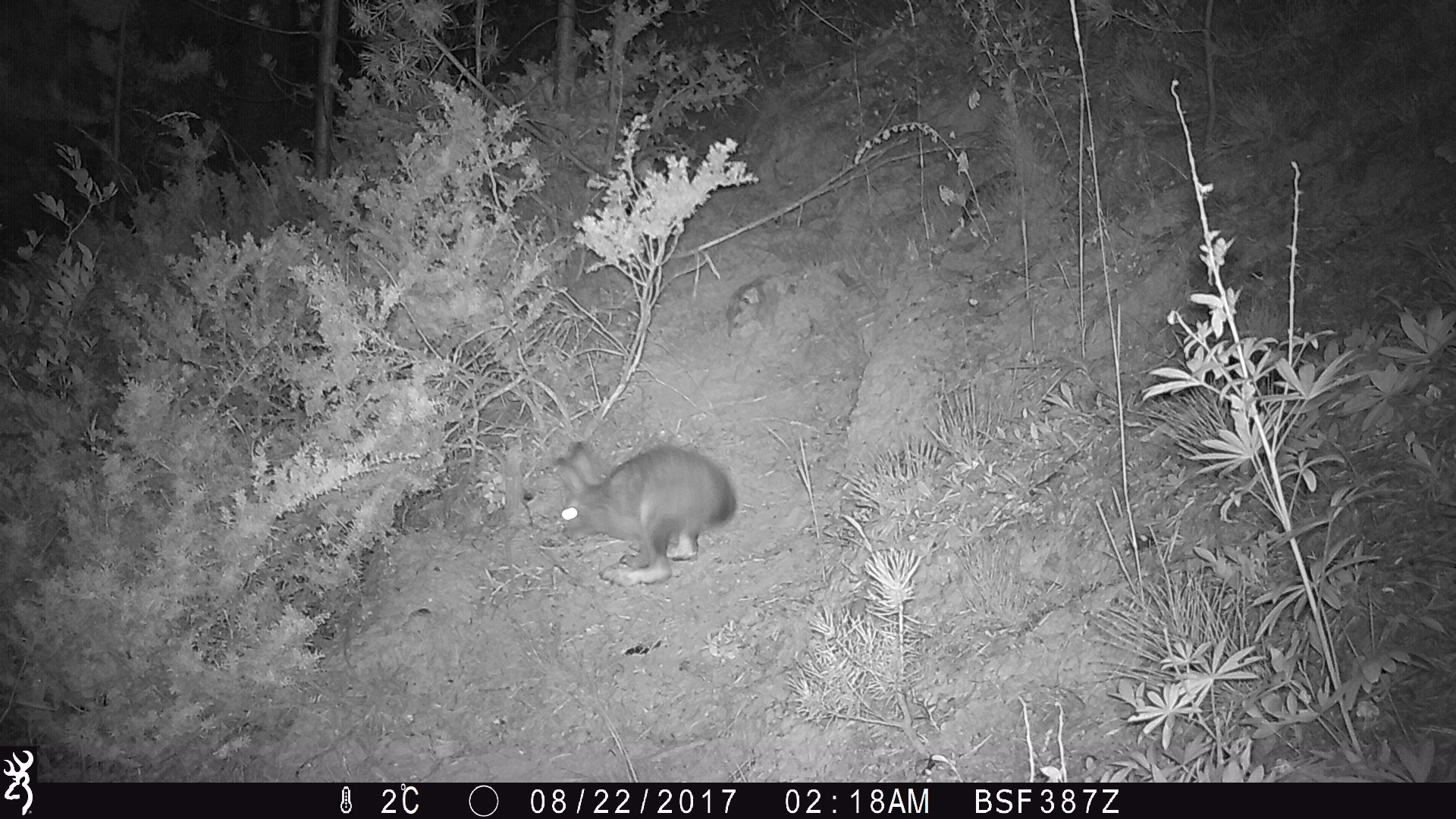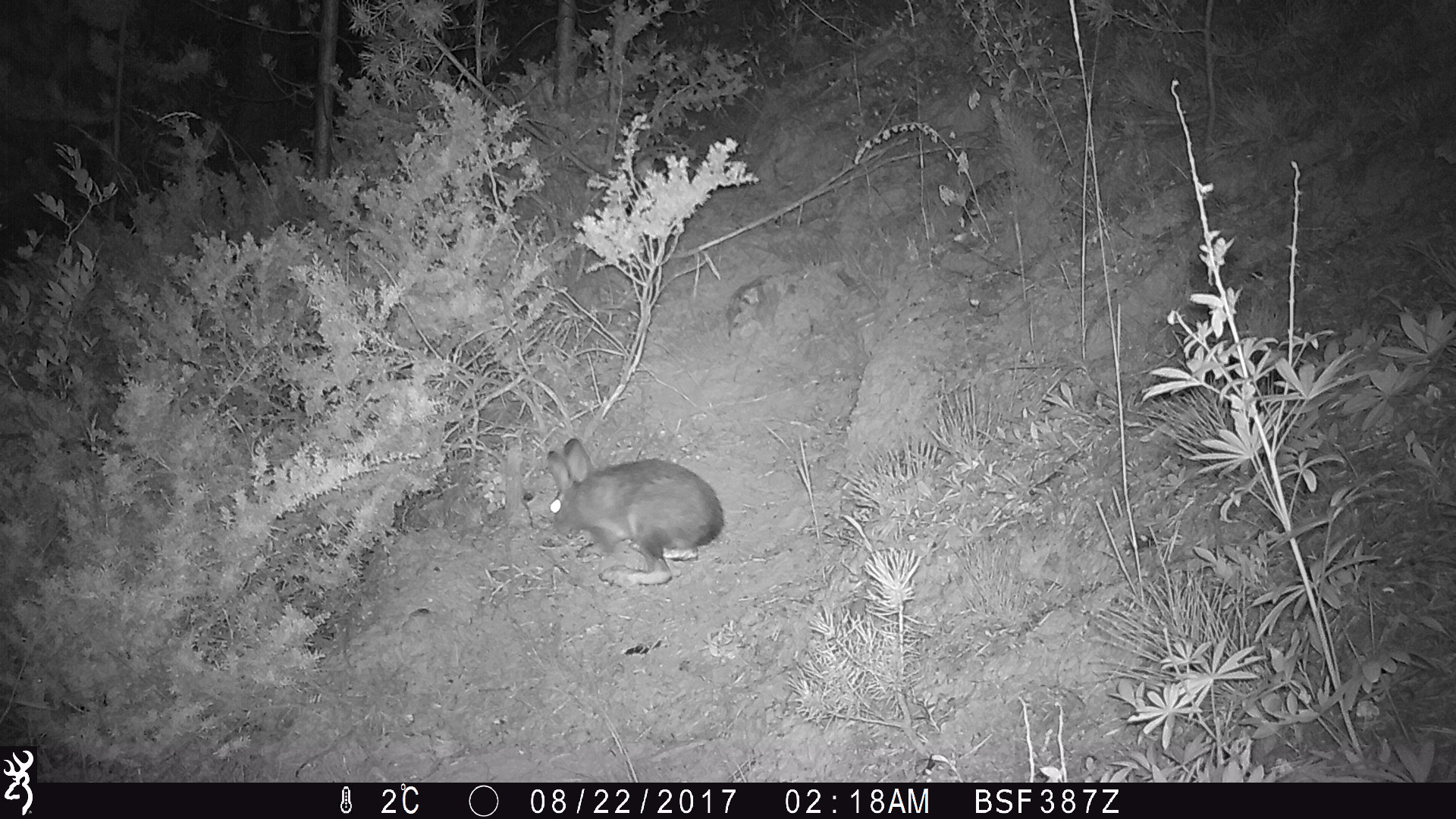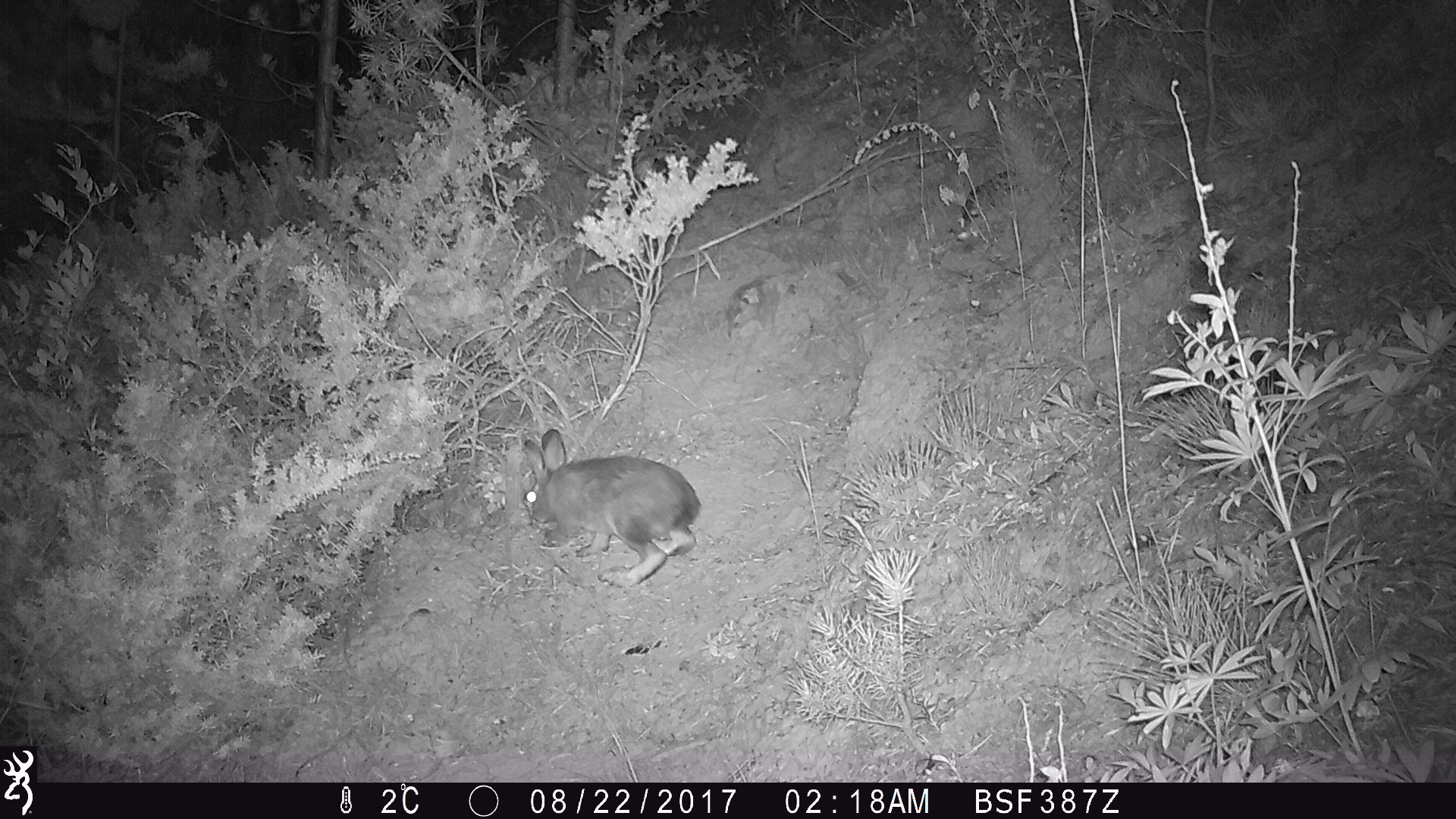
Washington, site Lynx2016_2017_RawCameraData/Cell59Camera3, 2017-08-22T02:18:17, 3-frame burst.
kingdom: Animalia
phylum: Chordata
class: Mammalia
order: Lagomorpha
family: Leporidae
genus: Lepus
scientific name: Lepus americanus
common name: snowshoe hare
Lepus americanus (snowshoe hare). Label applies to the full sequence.